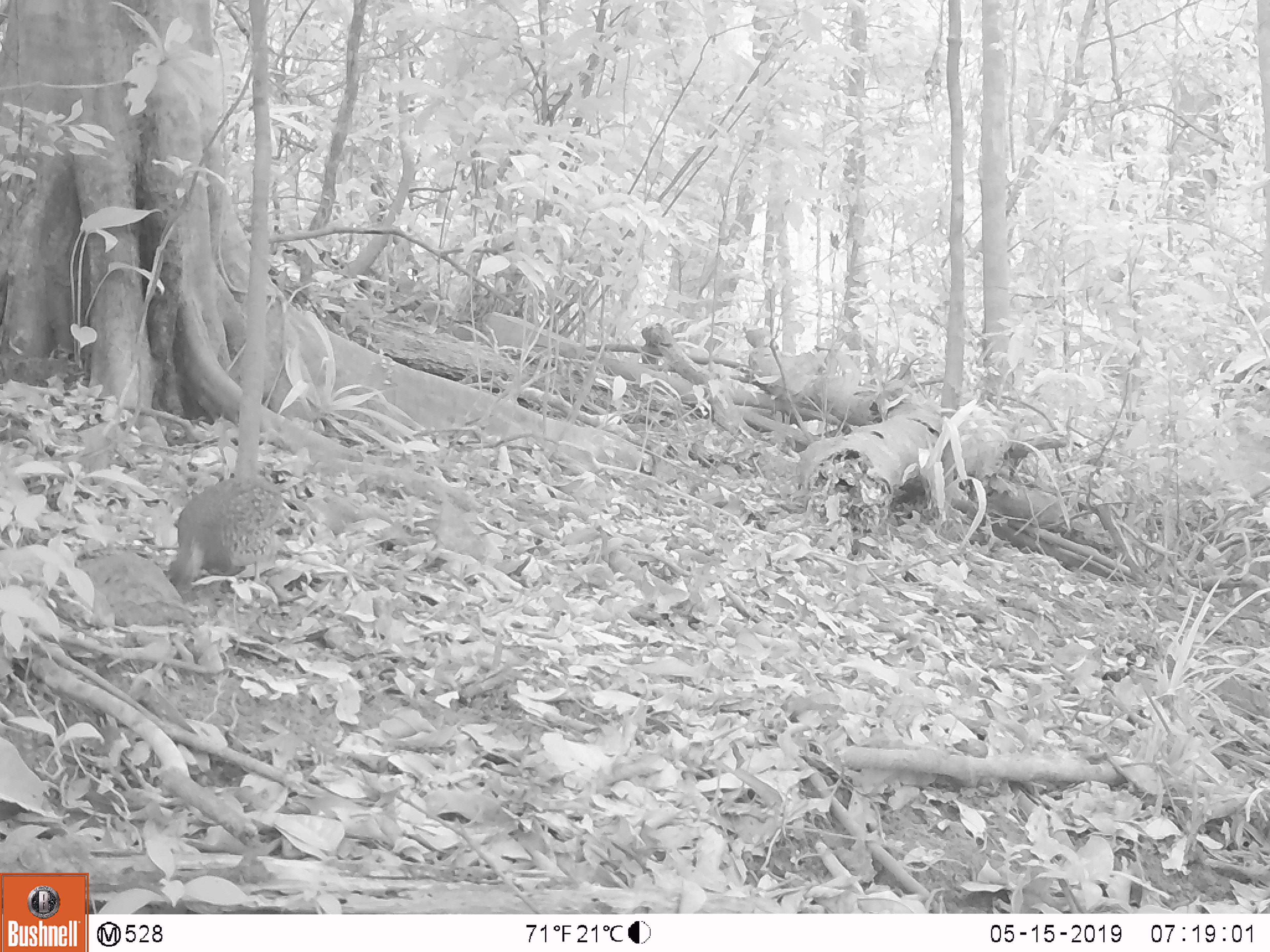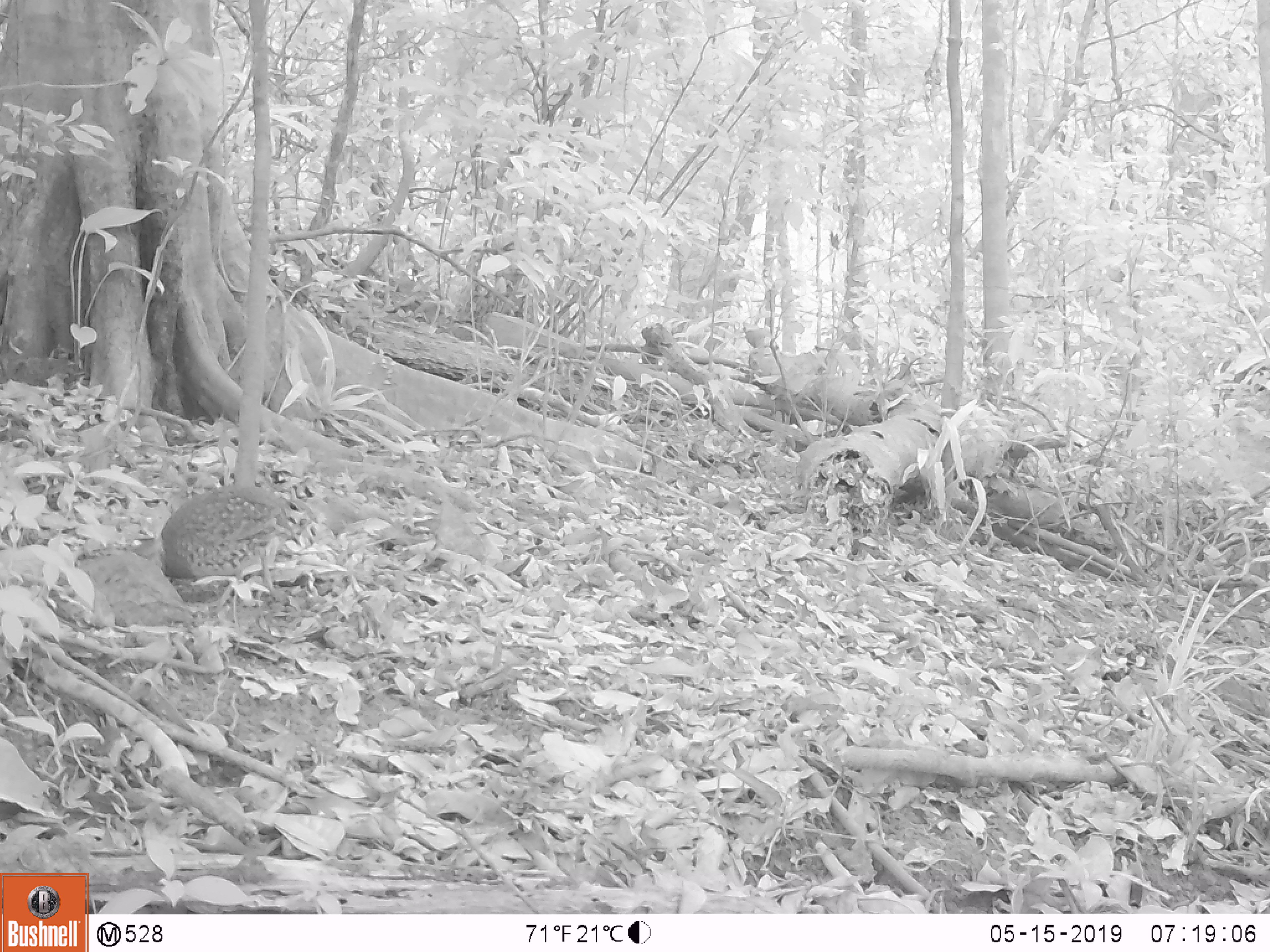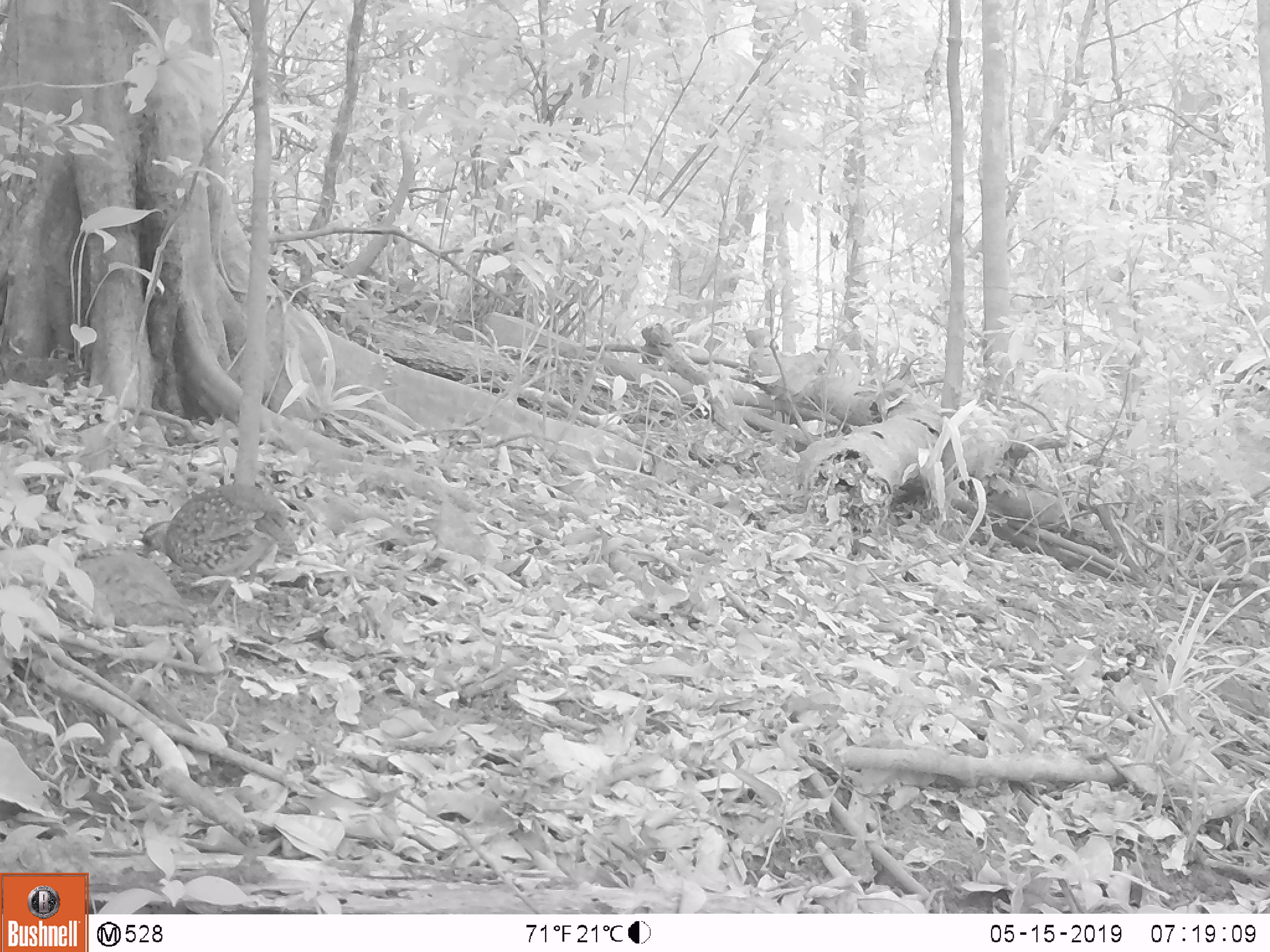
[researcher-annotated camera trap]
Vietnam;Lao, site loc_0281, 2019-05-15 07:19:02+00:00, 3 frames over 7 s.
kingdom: Animalia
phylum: Chordata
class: Aves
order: Galliformes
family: Phasianidae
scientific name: Phasianidae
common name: partridge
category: unidentified partridge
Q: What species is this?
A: Unidentified partridge (partridge) (Phasianidae).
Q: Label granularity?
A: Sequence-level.